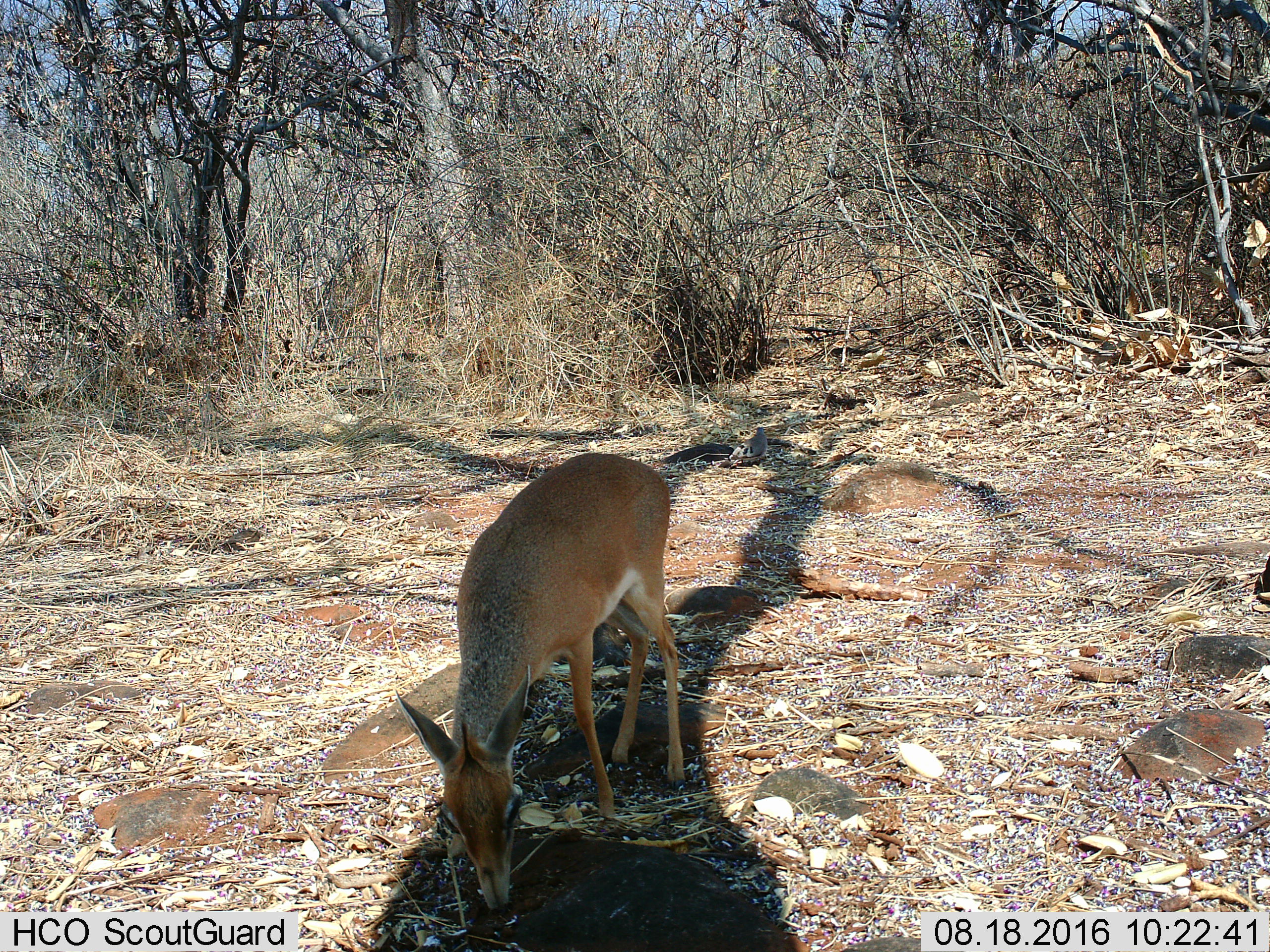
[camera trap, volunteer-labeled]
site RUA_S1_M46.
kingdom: Animalia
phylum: Chordata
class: Mammalia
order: Artiodactyla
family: Bovidae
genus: Madoqua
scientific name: Madoqua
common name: dik-dik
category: dikdik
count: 1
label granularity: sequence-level